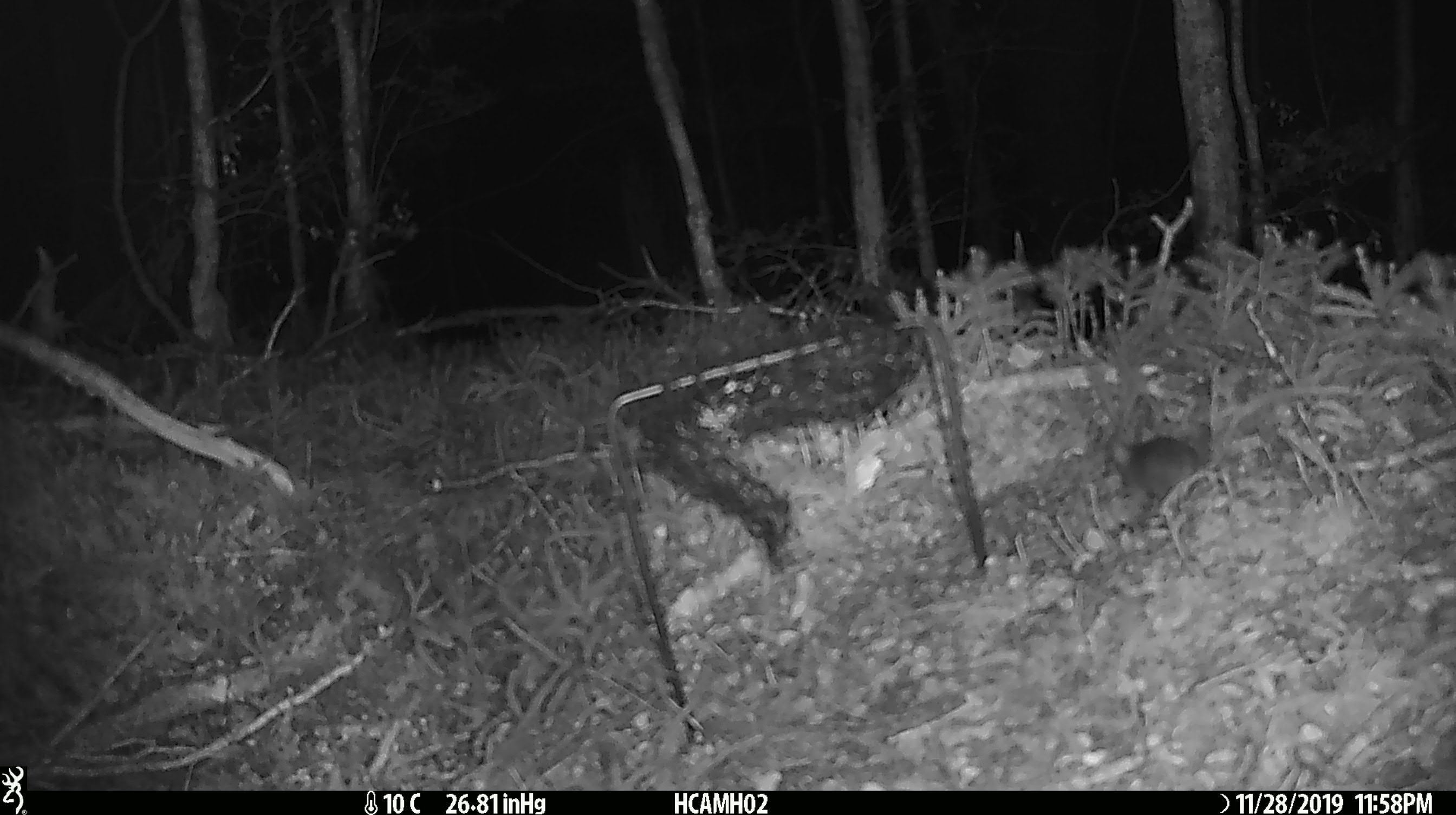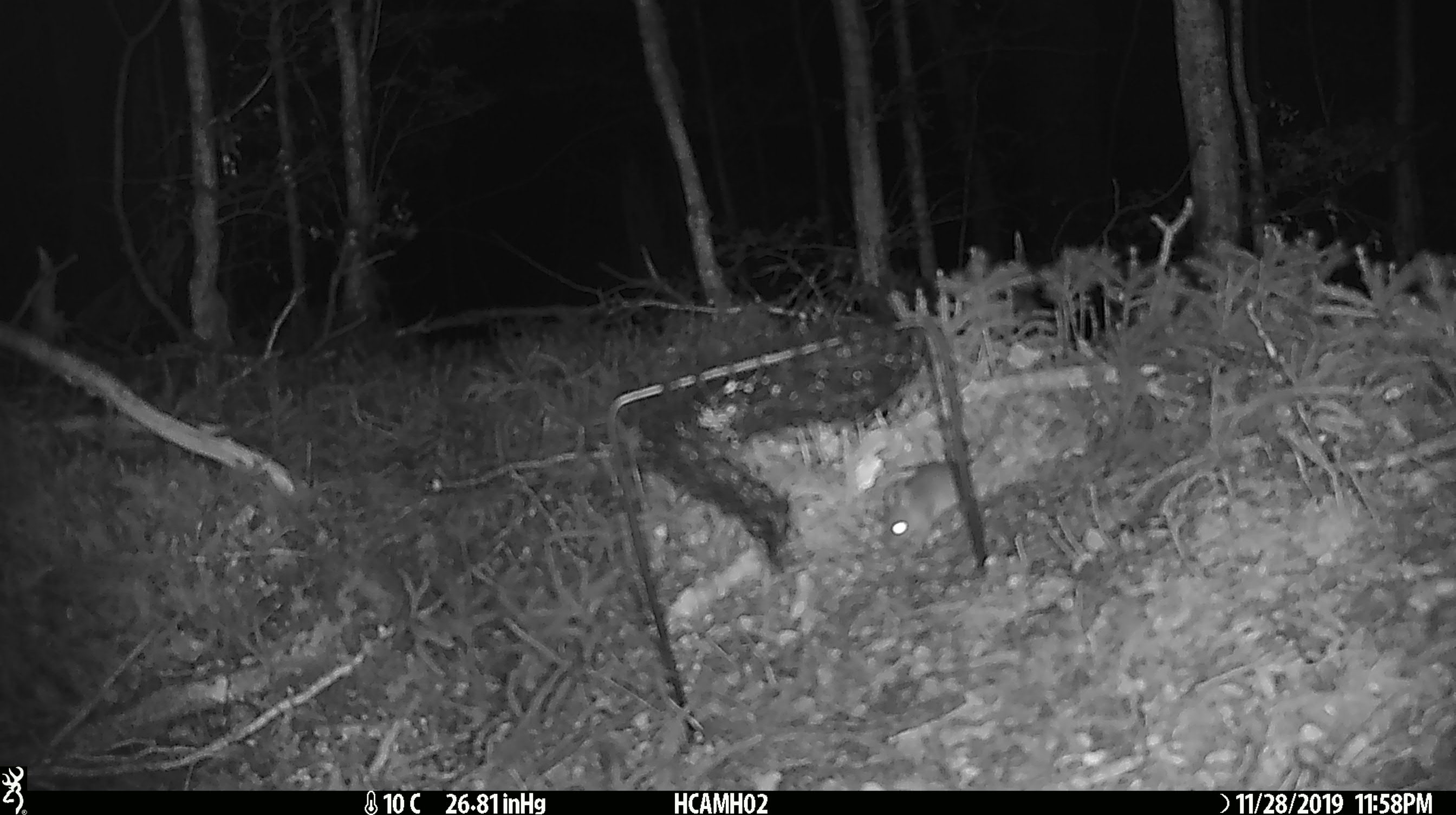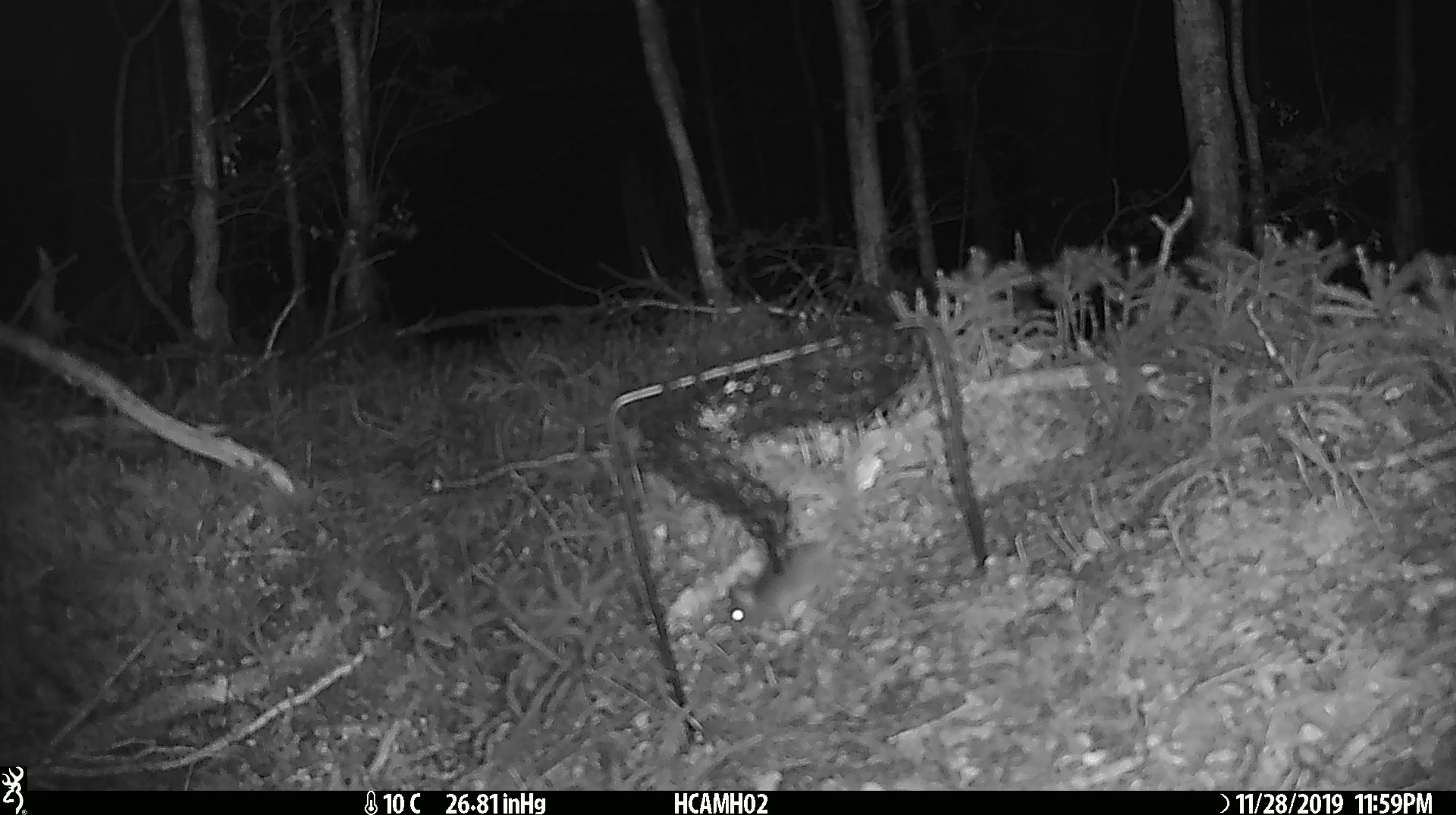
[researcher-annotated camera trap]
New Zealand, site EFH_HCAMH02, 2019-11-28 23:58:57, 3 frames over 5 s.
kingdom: Animalia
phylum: Chordata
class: Mammalia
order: Rodentia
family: Muridae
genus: Mus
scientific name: Mus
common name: mouse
Mouse (Mus).